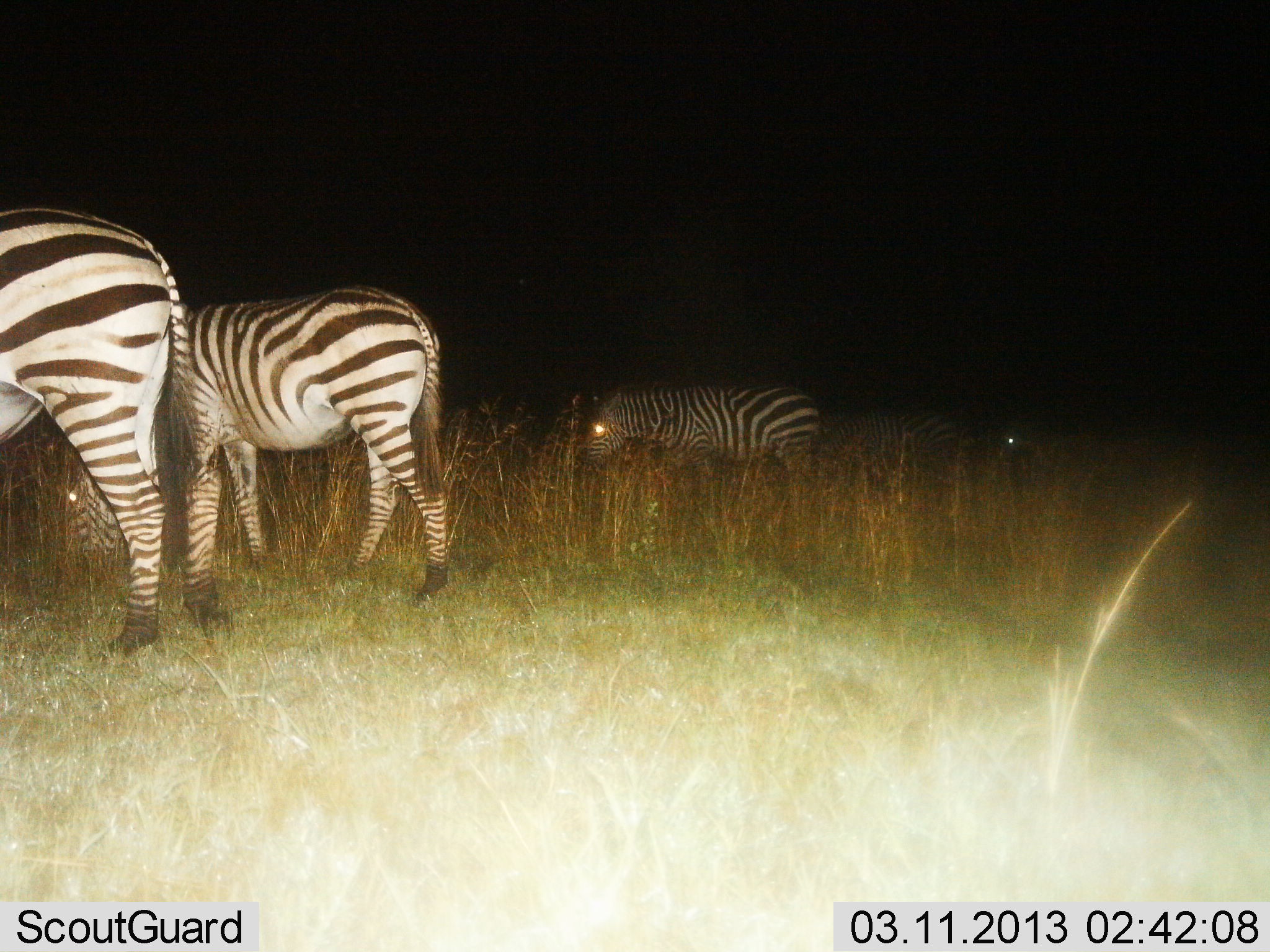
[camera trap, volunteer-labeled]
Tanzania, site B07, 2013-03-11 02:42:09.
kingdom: Animalia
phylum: Chordata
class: Mammalia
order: Perissodactyla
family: Equidae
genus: Equus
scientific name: Equus quagga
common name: plains zebra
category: zebra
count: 4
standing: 50%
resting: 5%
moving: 15%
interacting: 0%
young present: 0%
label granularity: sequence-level